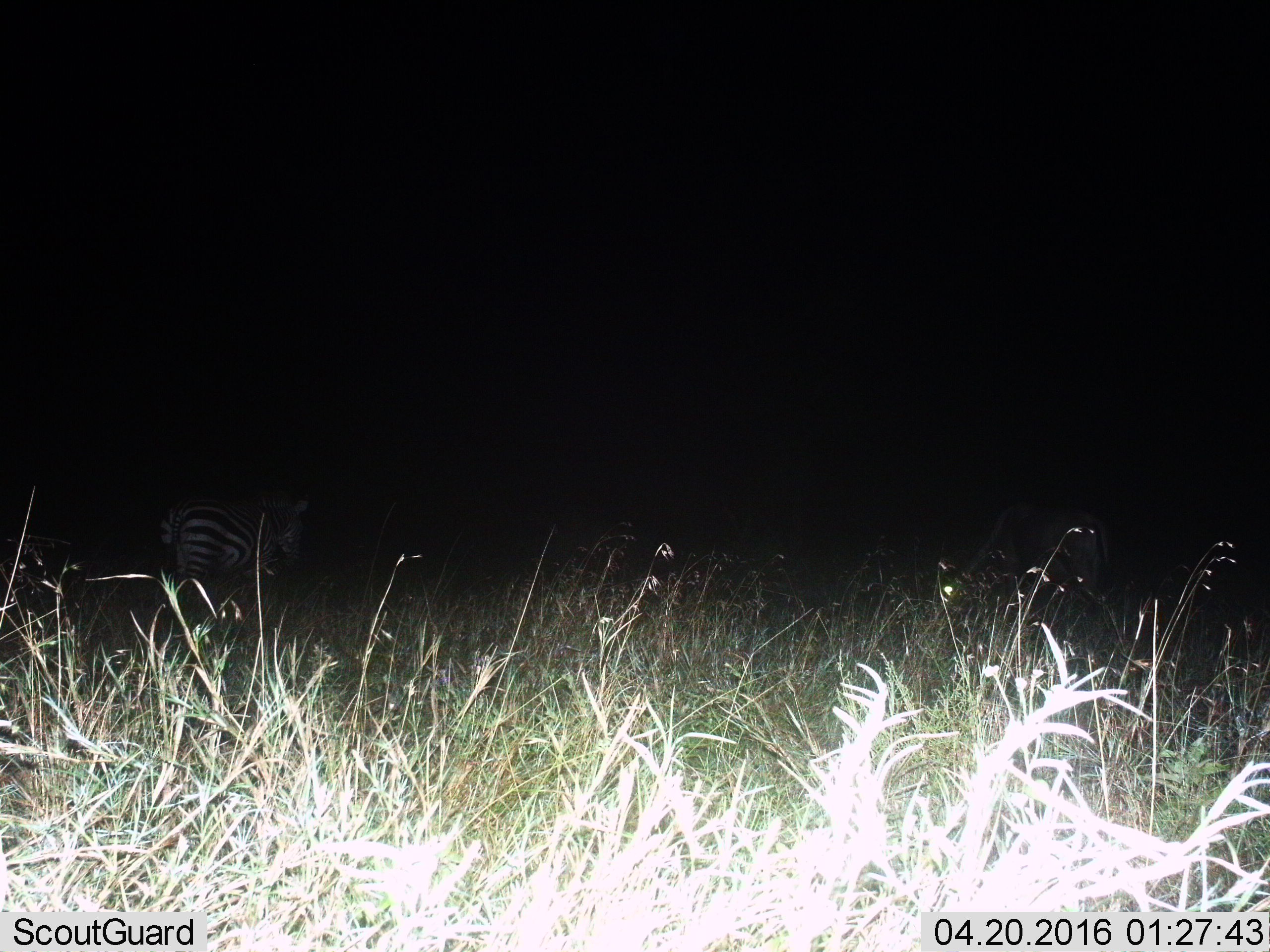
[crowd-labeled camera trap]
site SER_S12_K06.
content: unidentified animal